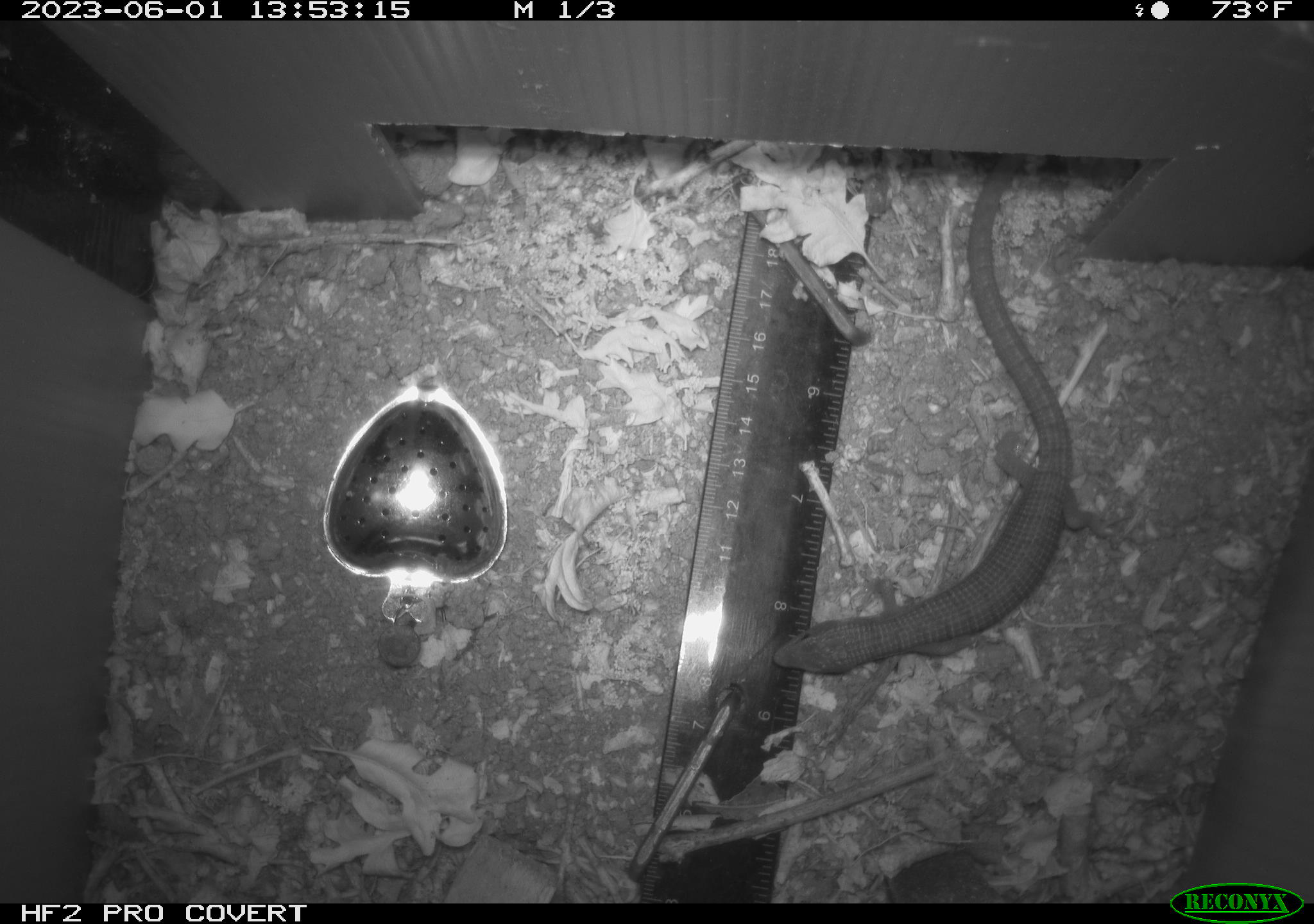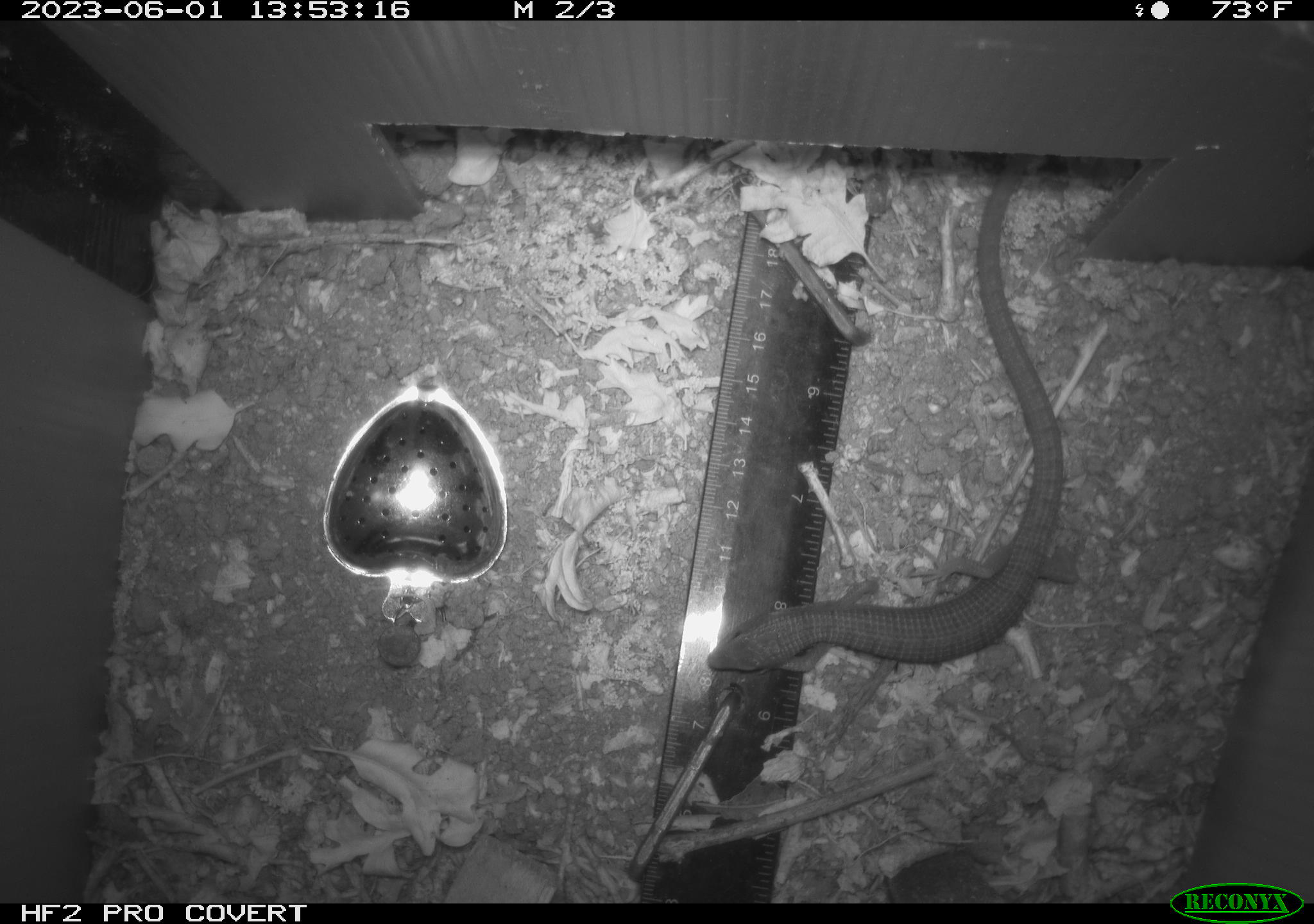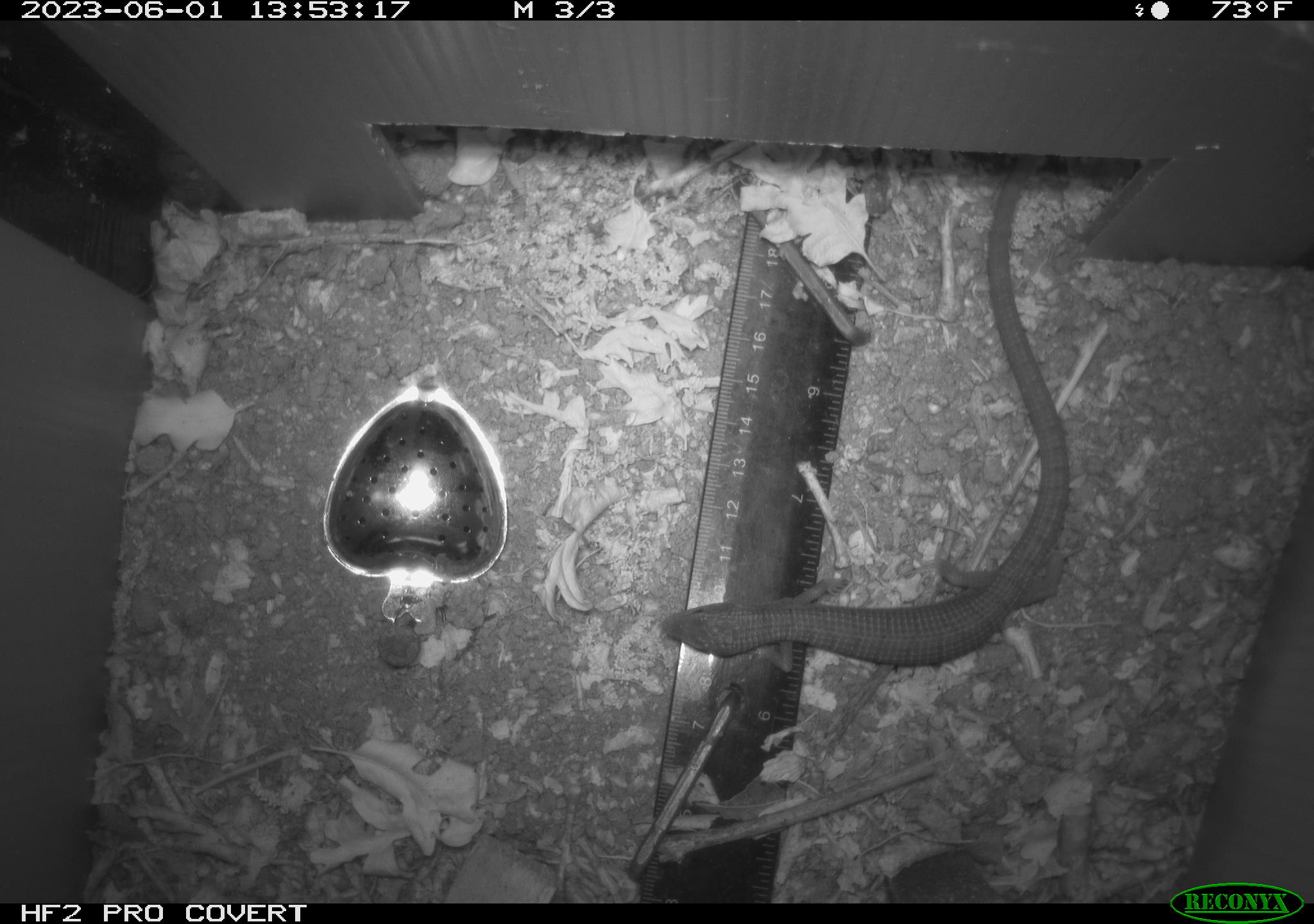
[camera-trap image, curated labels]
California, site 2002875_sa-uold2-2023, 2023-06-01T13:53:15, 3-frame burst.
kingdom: Animalia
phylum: Chordata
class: Reptilia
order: Squamata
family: Anguidae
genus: Elgaria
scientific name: Elgaria multicarinata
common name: southern alligator lizard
Southern alligator lizard (Elgaria multicarinata).